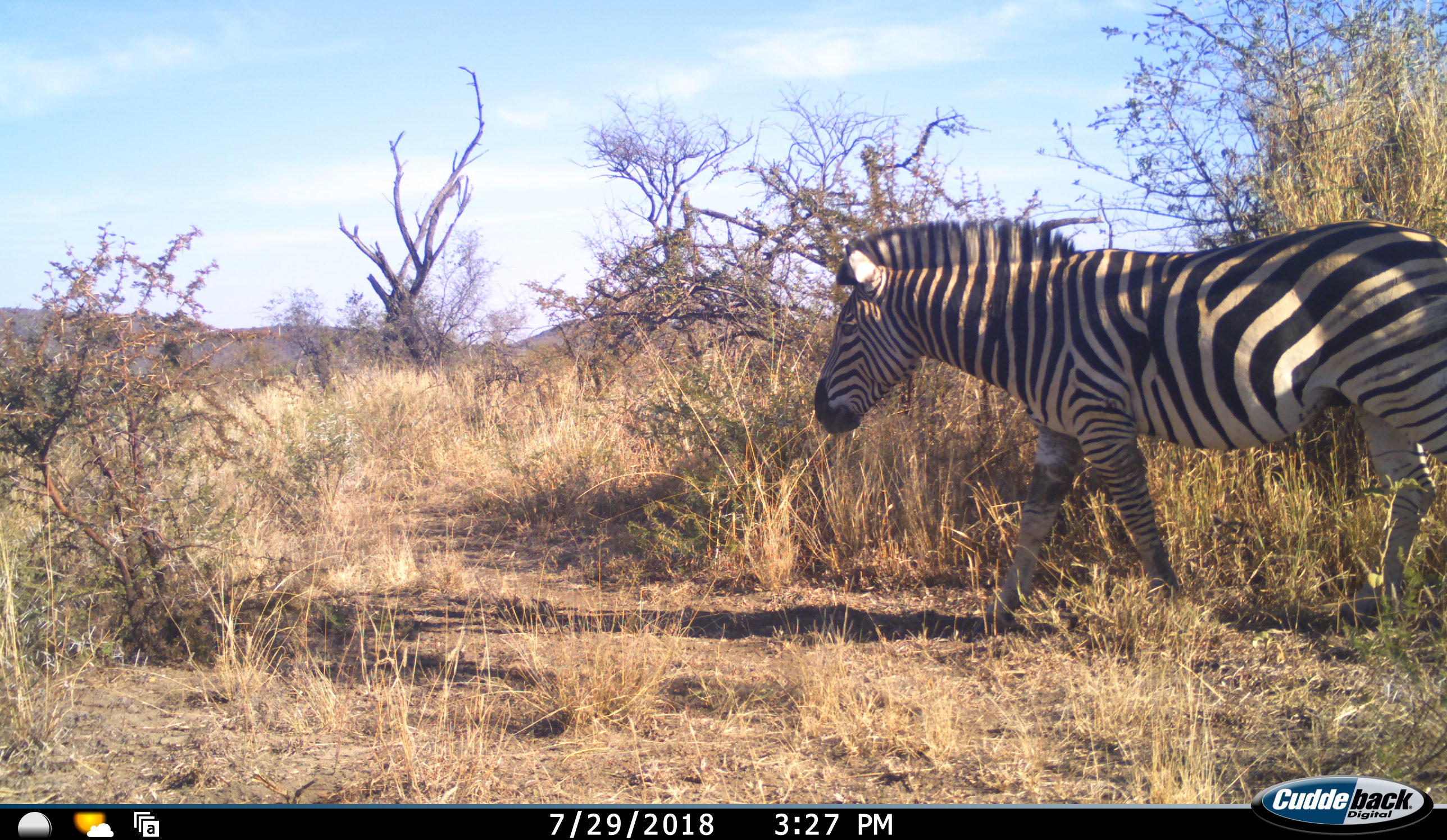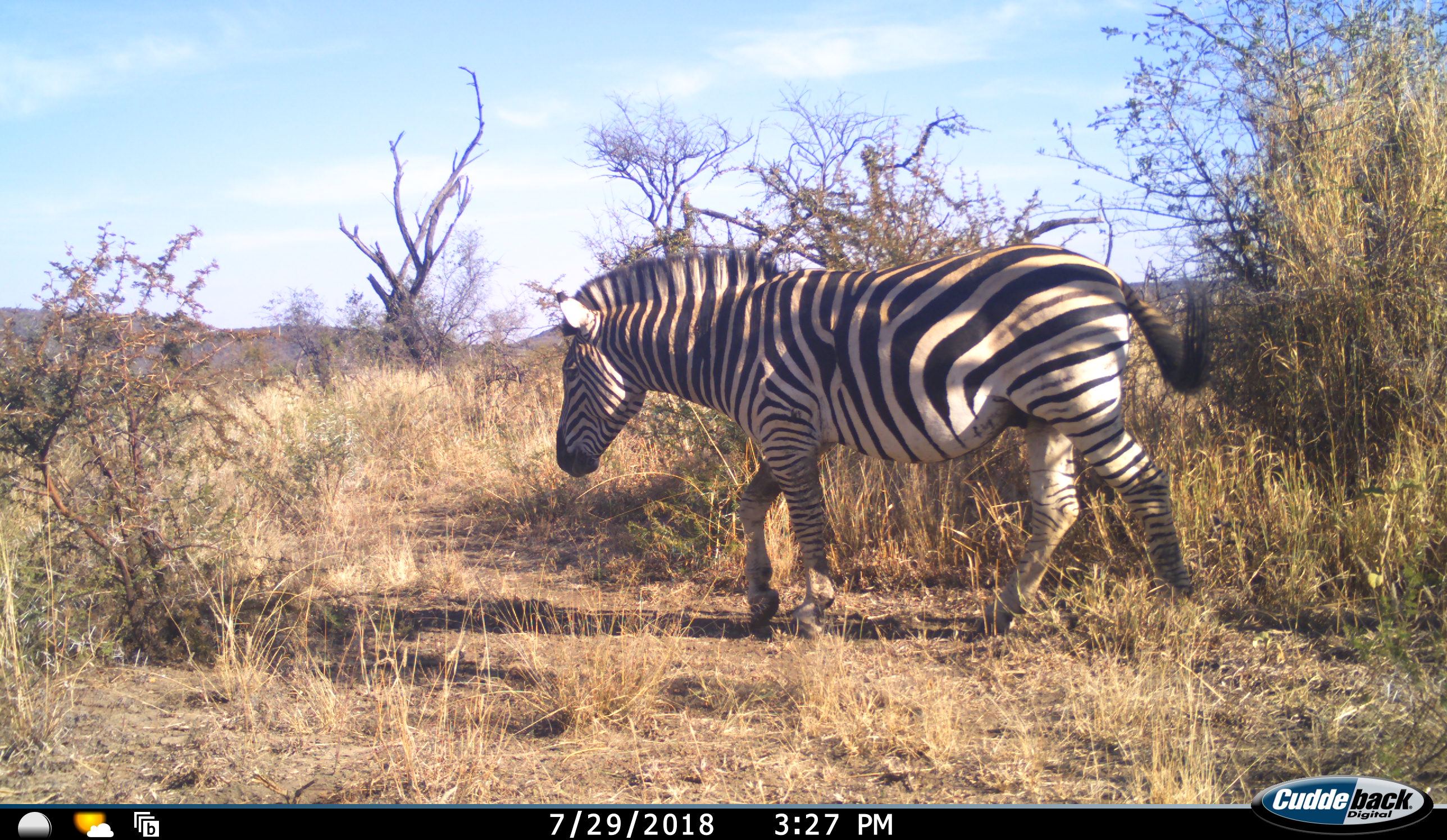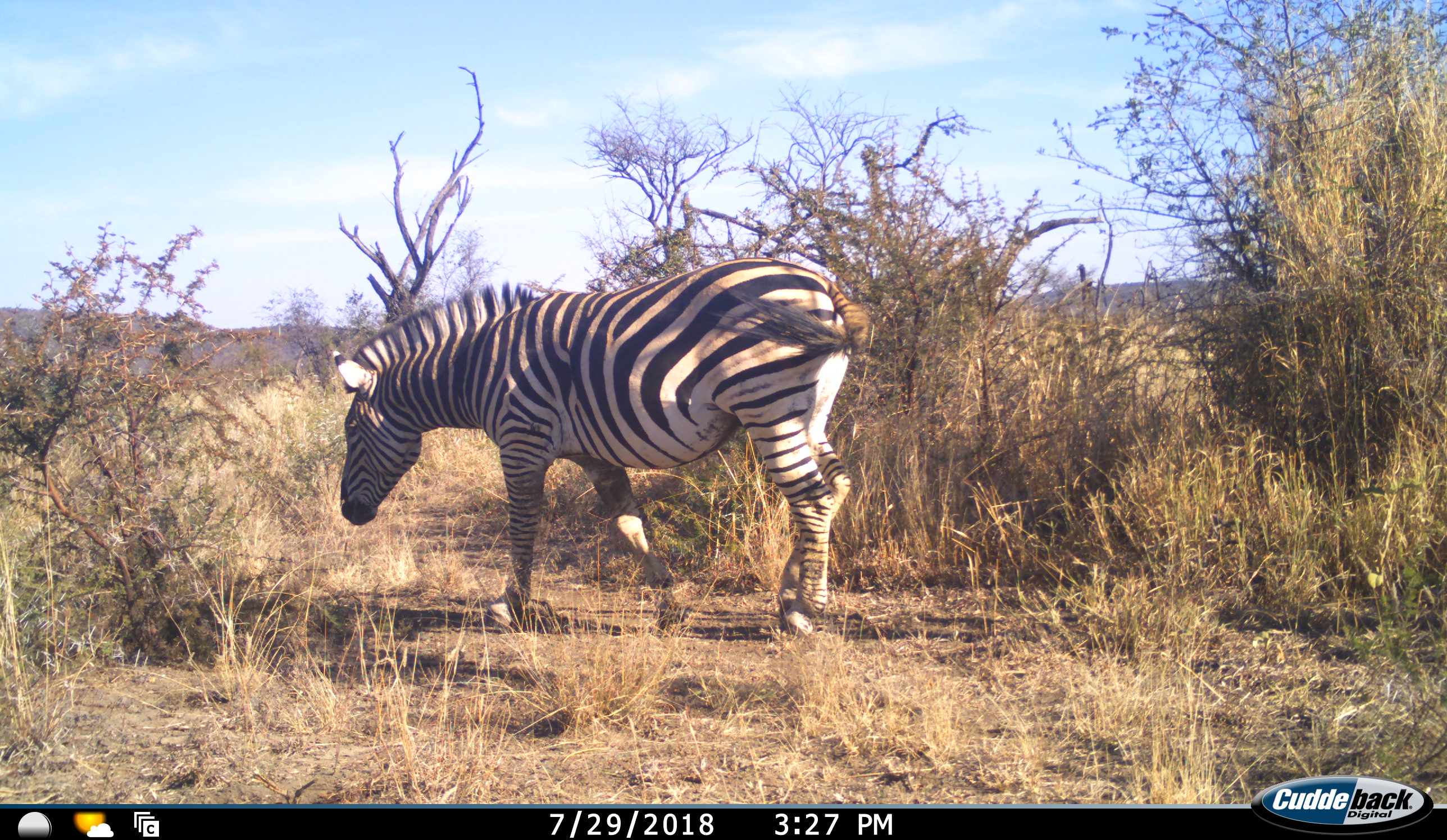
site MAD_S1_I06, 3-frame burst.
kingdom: Animalia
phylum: Chordata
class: Mammalia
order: Perissodactyla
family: Equidae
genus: Equus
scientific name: Equus quagga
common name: plains zebra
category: zebraplains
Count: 1.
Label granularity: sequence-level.